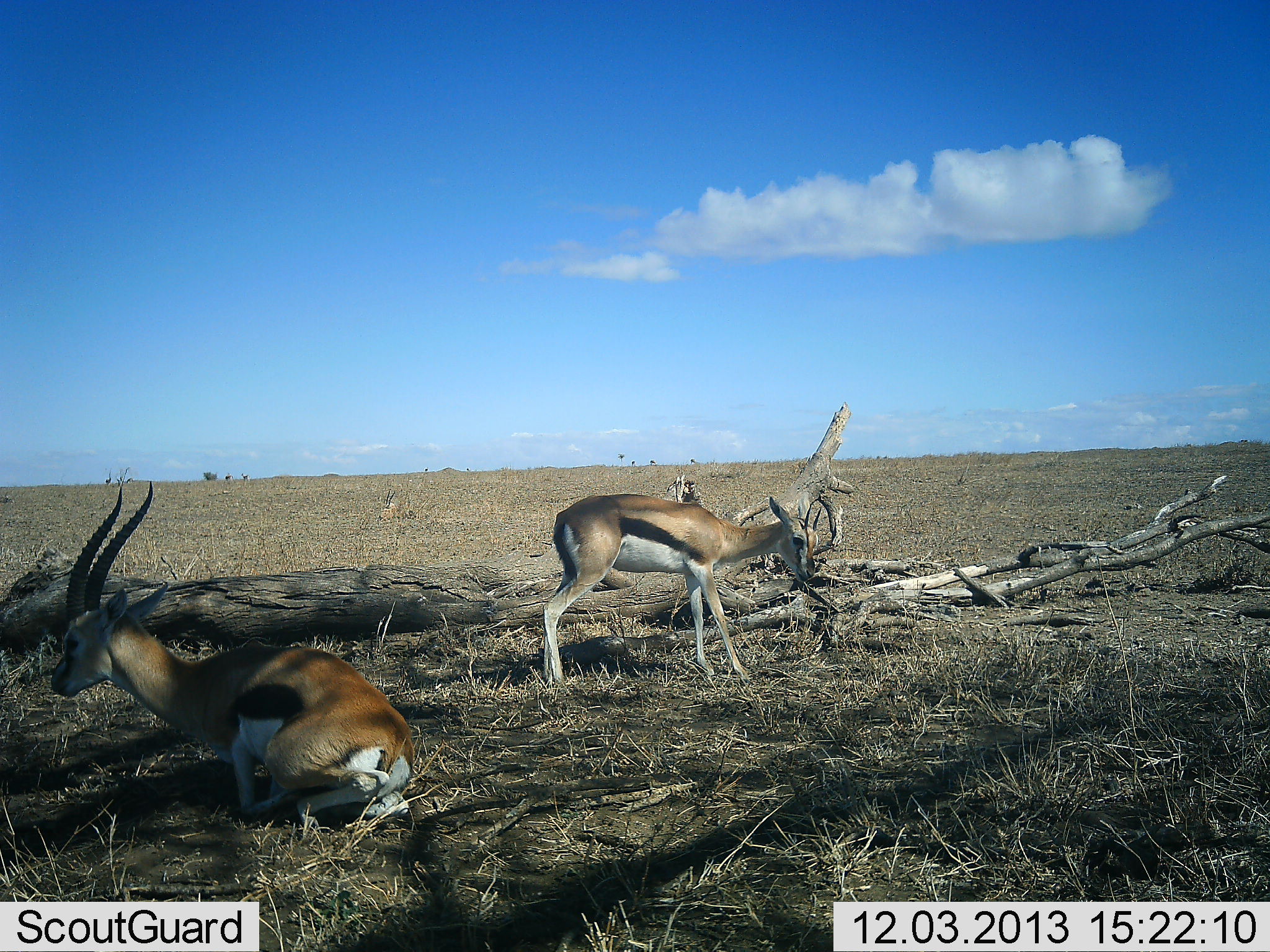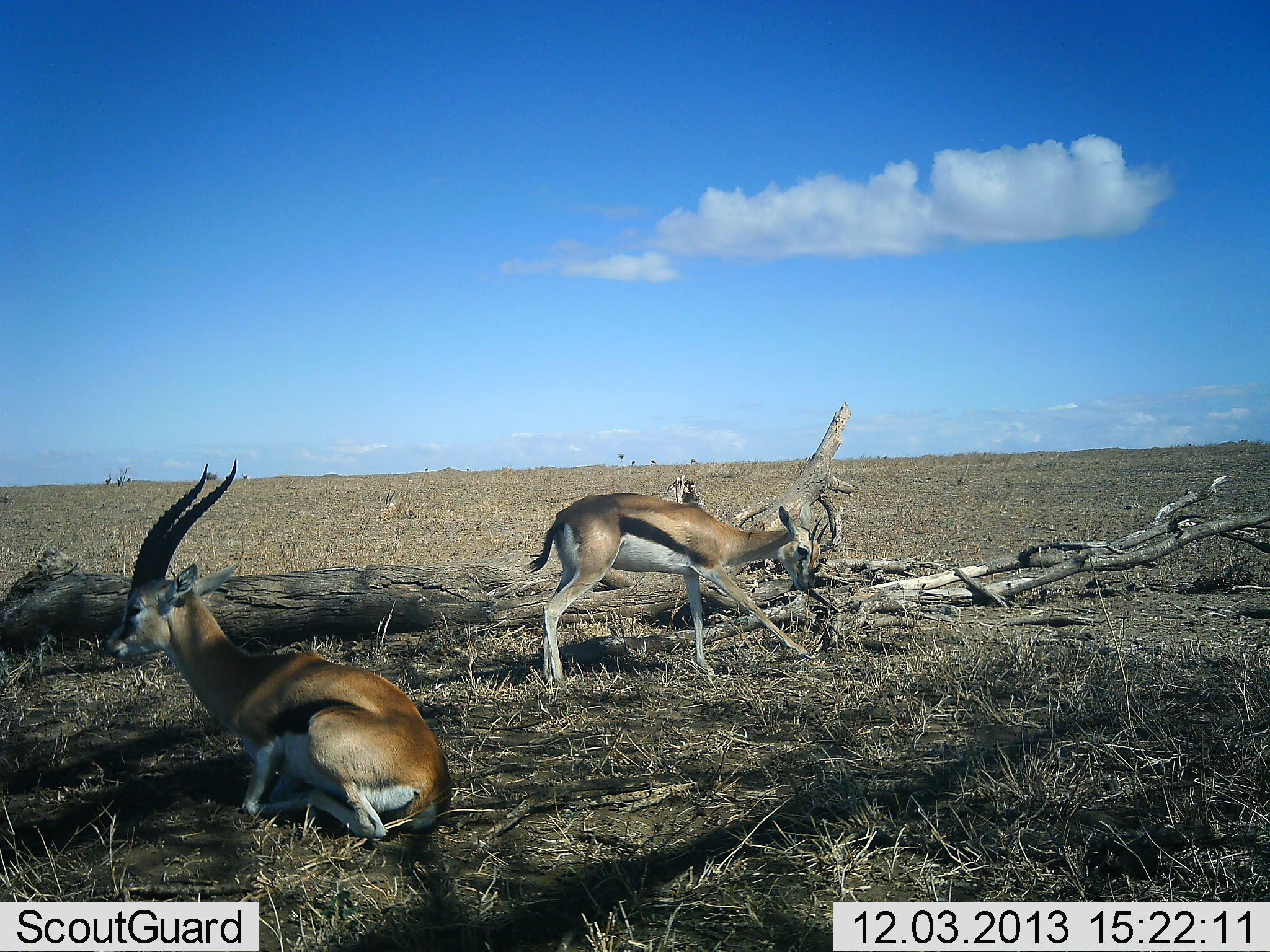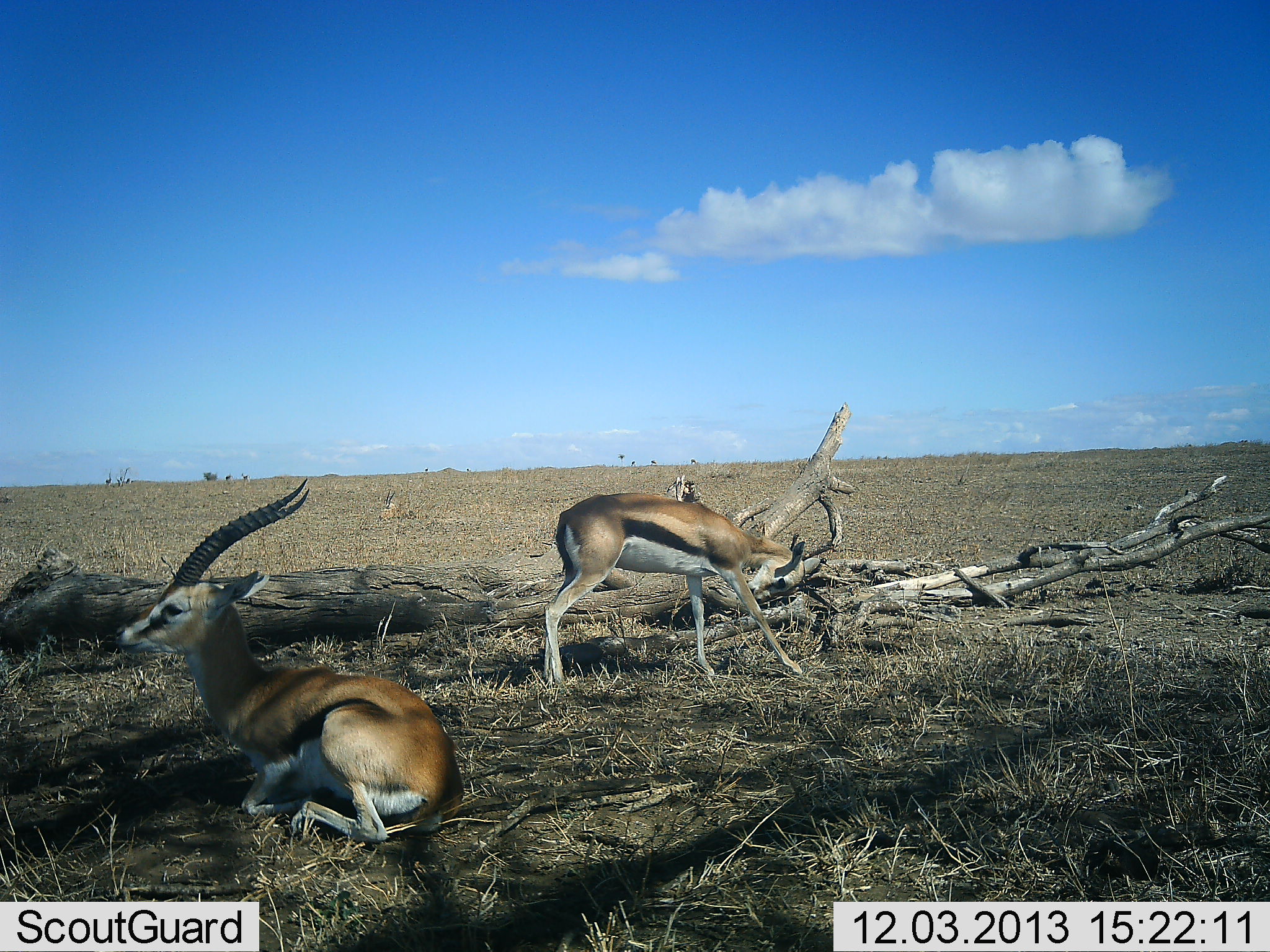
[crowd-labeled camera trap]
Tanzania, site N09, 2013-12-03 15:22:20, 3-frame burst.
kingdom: Animalia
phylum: Chordata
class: Mammalia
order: Artiodactyla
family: Bovidae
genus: Eudorcas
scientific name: Eudorcas thomsonii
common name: thomson's gazelle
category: gazellethomsons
Gazellethomsons (thomson's gazelle) (Eudorcas thomsonii), count 2. Behavior (volunteer vote fractions): standing 50%, resting 100%, moving 0%, interacting 0%. Young present (vote fraction): 0%. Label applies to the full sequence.